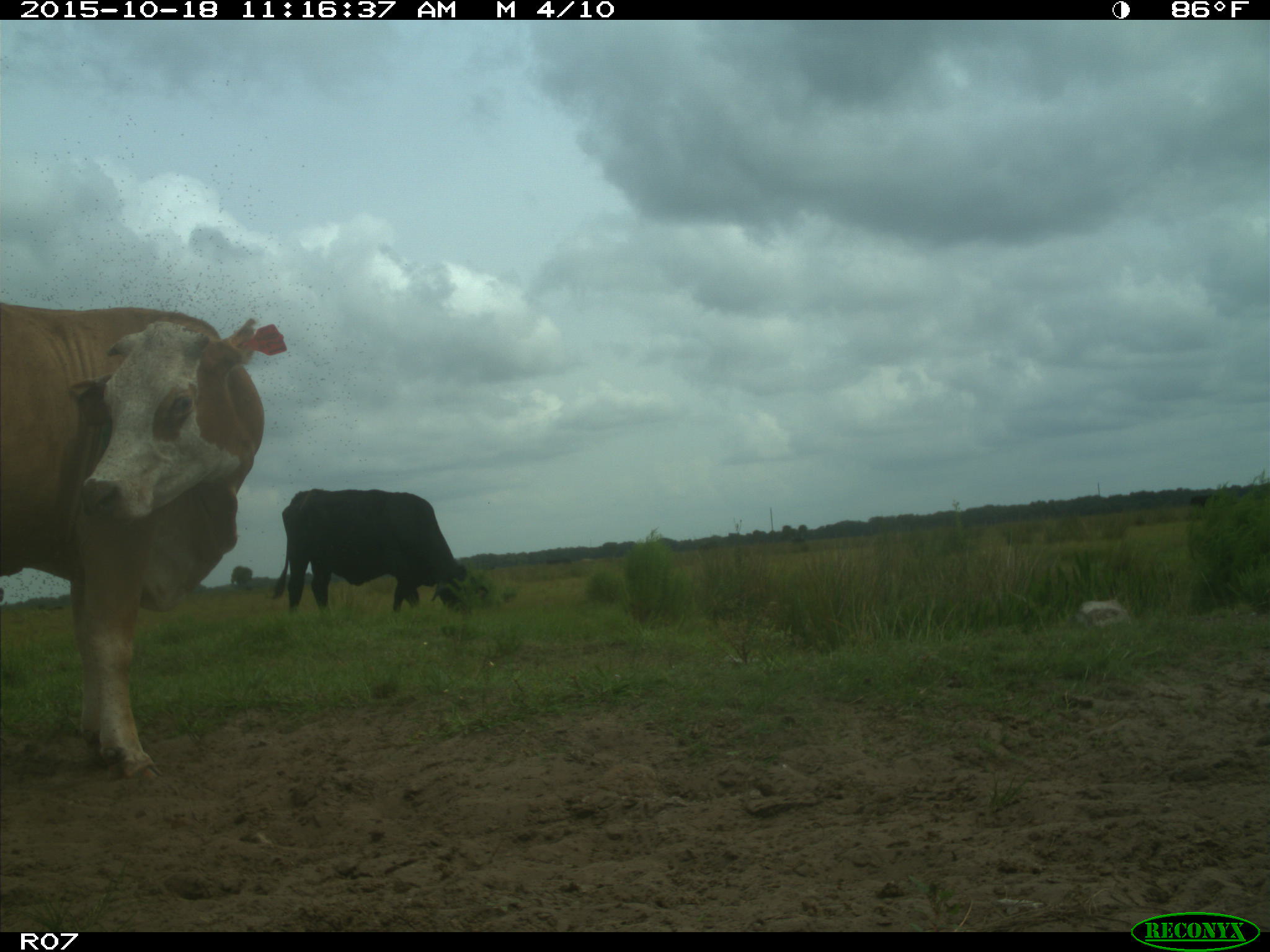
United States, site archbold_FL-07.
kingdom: Animalia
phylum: Chordata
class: Mammalia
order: Artiodactyla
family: Bovidae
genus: Bos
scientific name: Bos taurus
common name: domestic cow